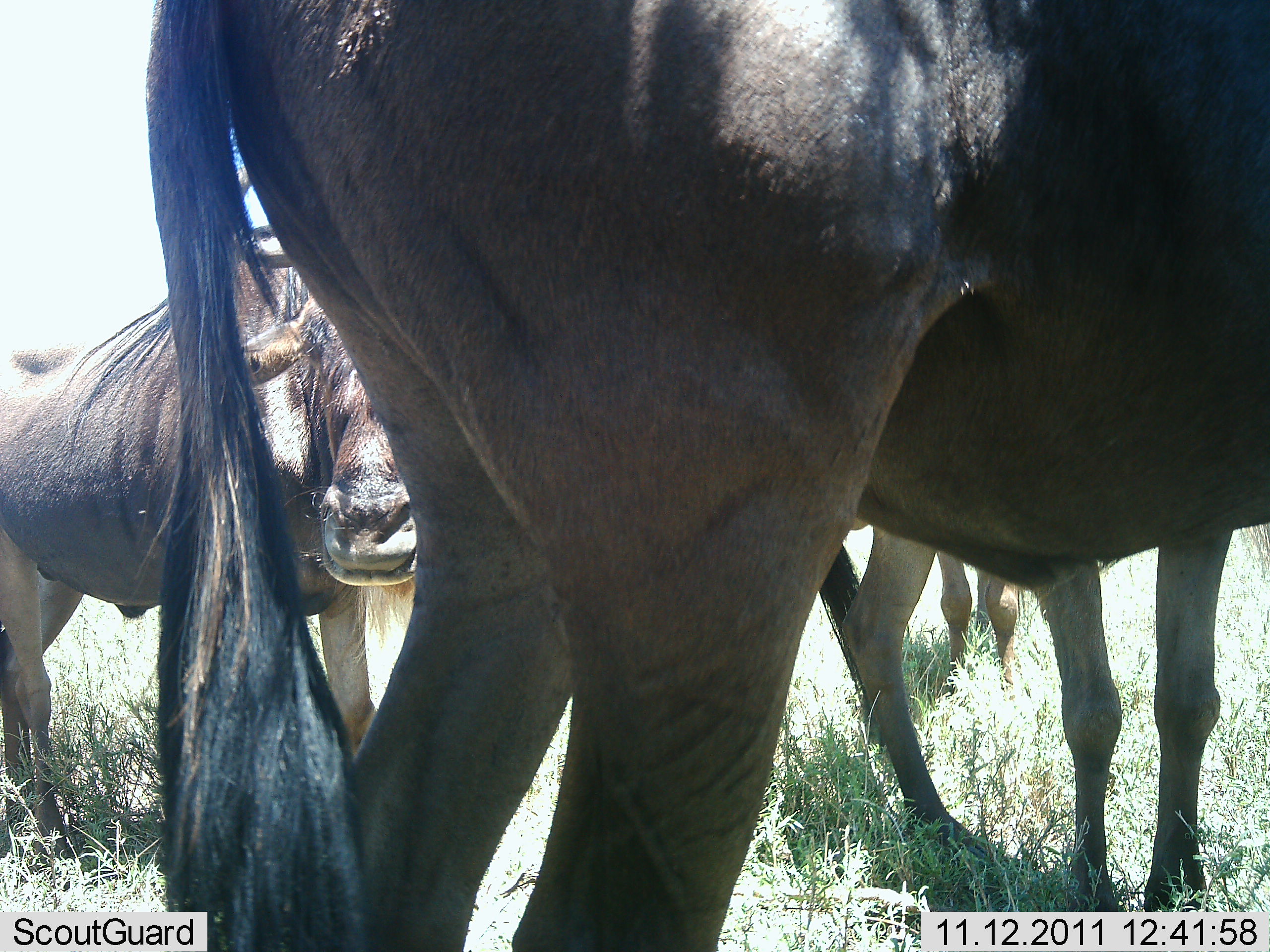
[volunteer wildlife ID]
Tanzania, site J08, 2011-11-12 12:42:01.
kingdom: Animalia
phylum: Chordata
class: Mammalia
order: Artiodactyla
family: Bovidae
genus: Connochaetes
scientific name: Connochaetes taurinus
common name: blue wildebeest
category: wildebeest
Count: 3.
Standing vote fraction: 91%.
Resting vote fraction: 0%.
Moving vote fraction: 0%.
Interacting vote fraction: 9%.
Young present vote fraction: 0%.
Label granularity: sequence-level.